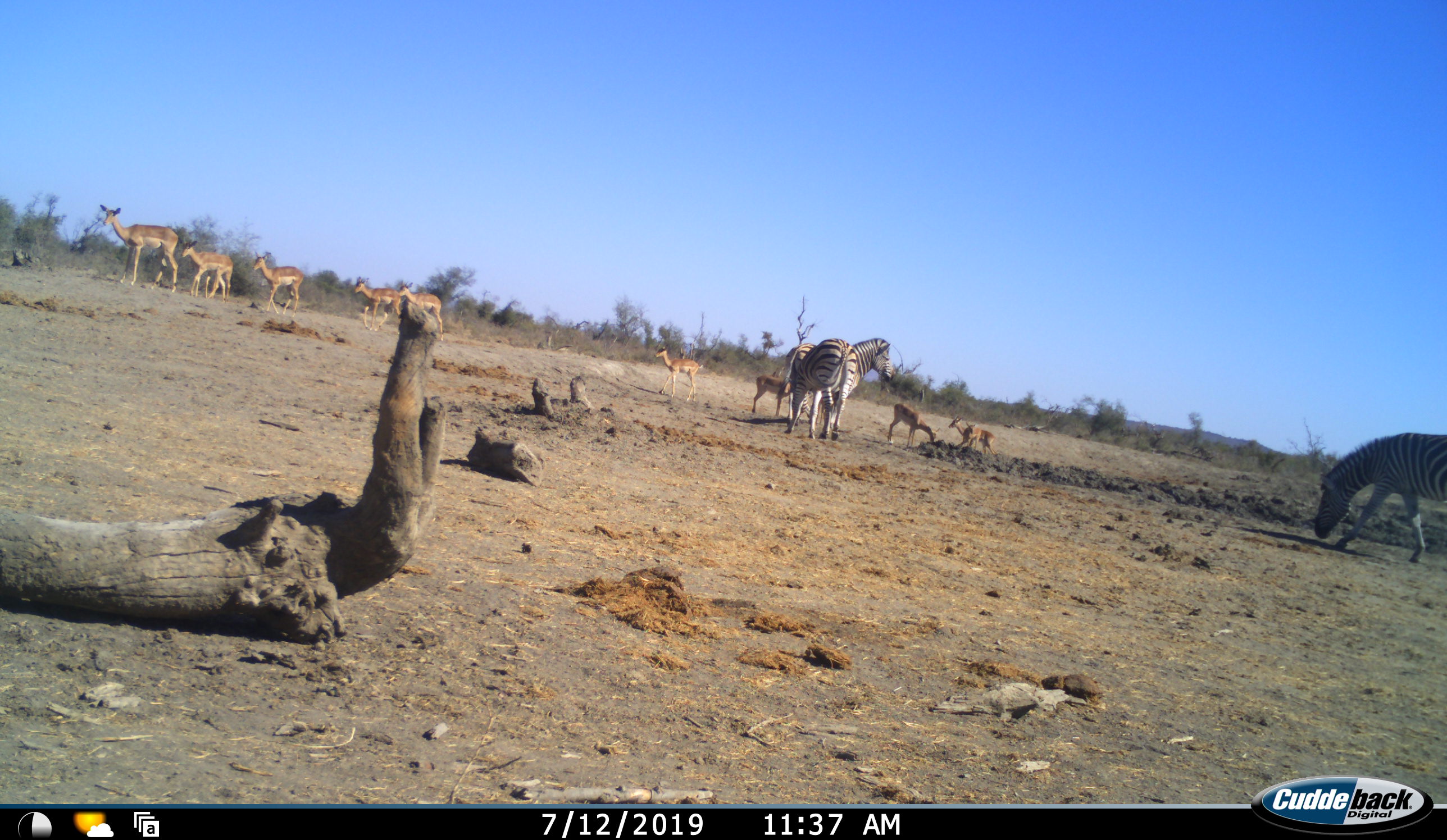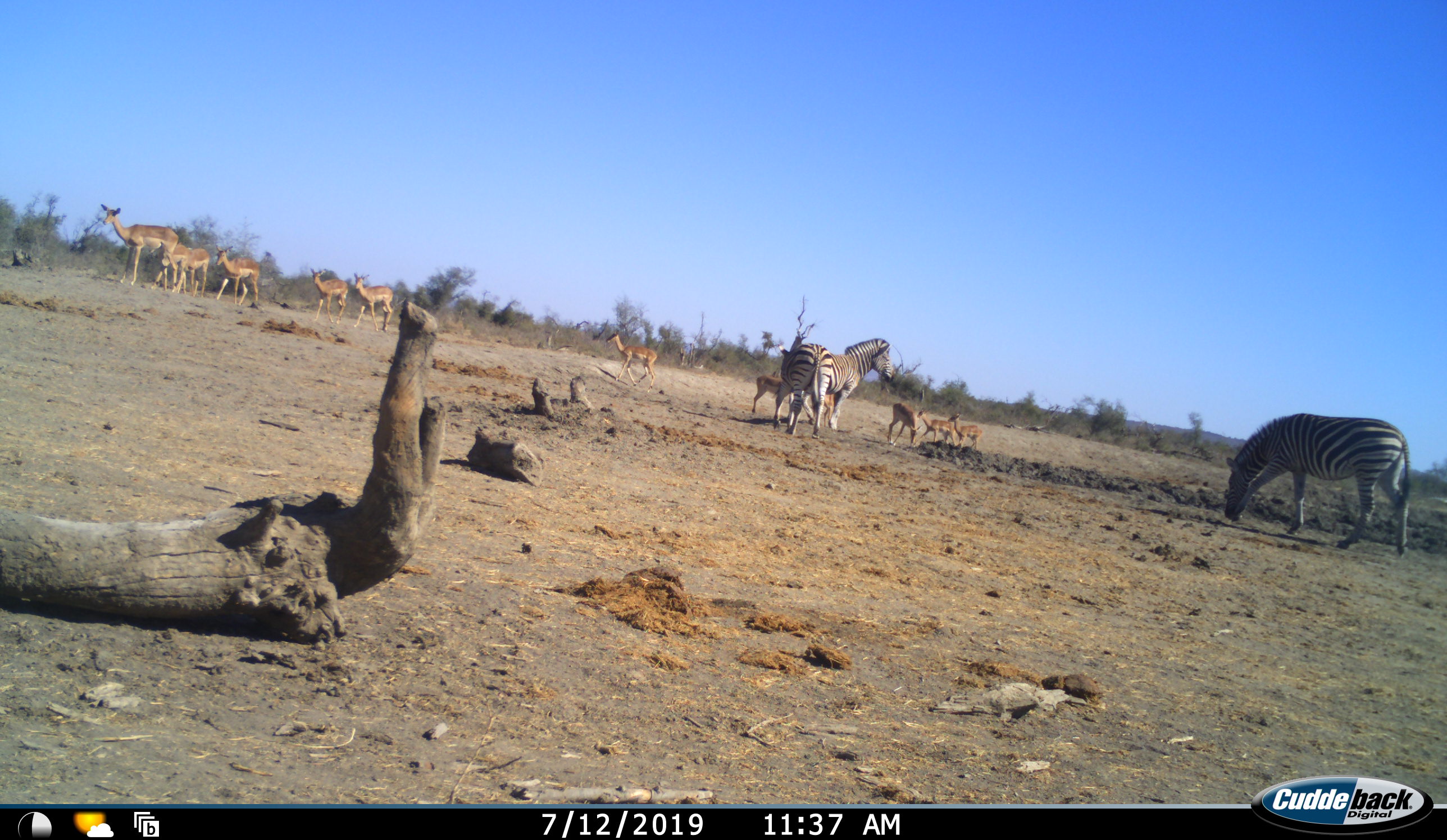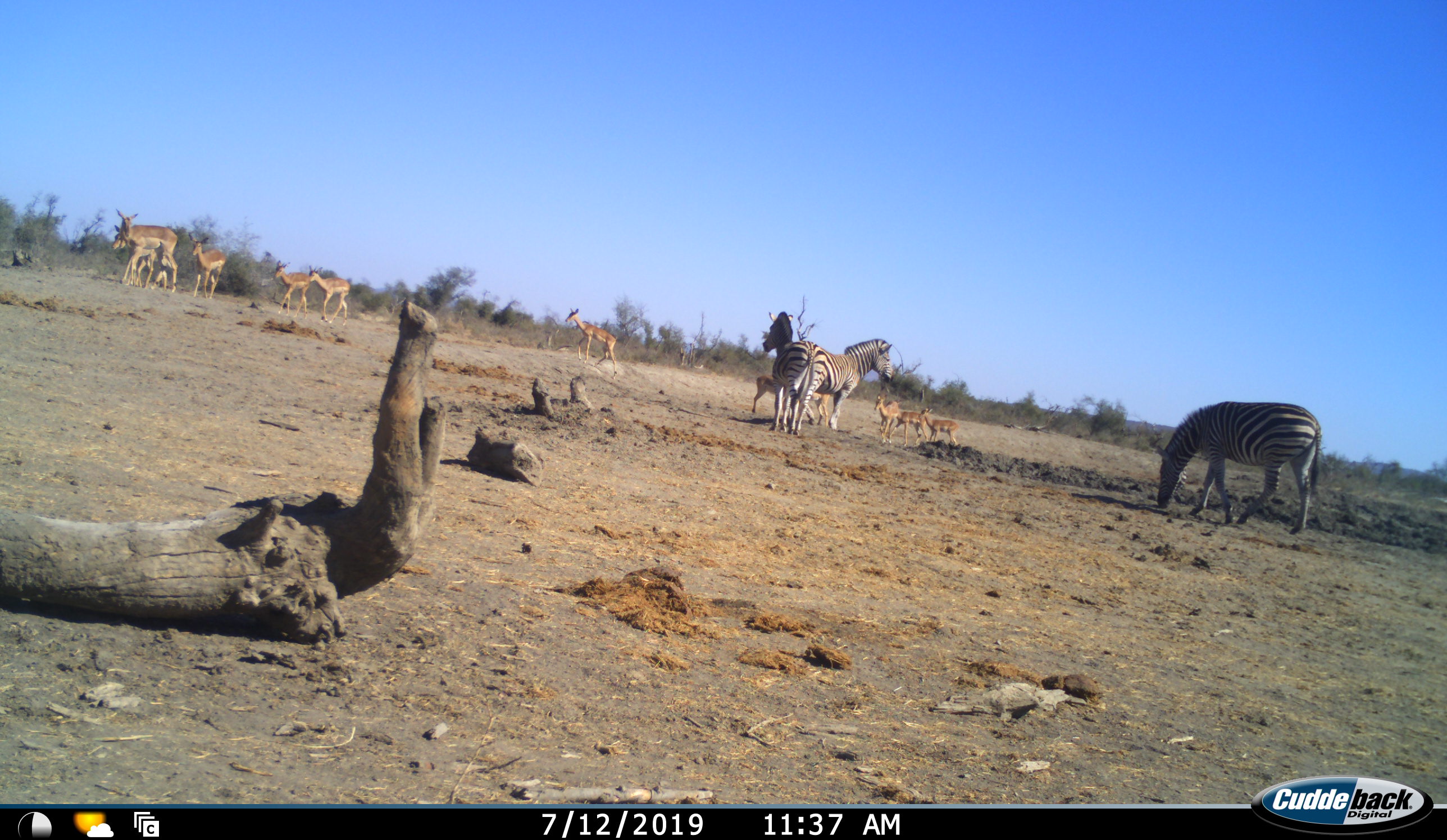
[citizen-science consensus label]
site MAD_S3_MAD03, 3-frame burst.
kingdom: Animalia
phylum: Chordata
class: Mammalia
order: Artiodactyla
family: Bovidae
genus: Aepyceros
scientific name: Aepyceros melampus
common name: impala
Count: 11-50.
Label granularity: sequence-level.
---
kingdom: Animalia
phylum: Chordata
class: Mammalia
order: Perissodactyla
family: Equidae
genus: Equus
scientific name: Equus quagga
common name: plains zebra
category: zebraplains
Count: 3.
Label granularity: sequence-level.